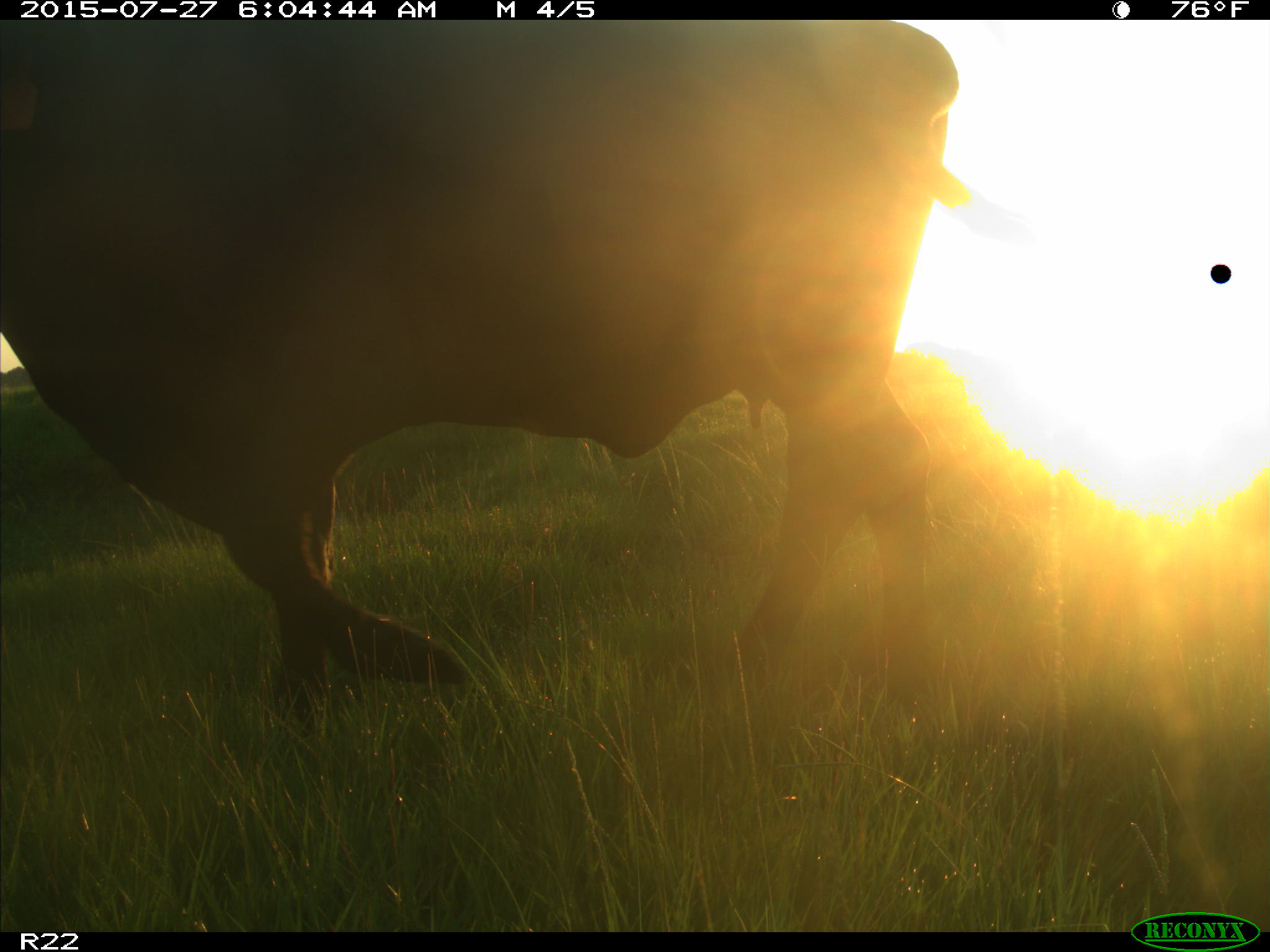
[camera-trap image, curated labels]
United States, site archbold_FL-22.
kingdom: Animalia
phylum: Chordata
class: Mammalia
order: Artiodactyla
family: Bovidae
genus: Bos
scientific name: Bos taurus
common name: domestic cow